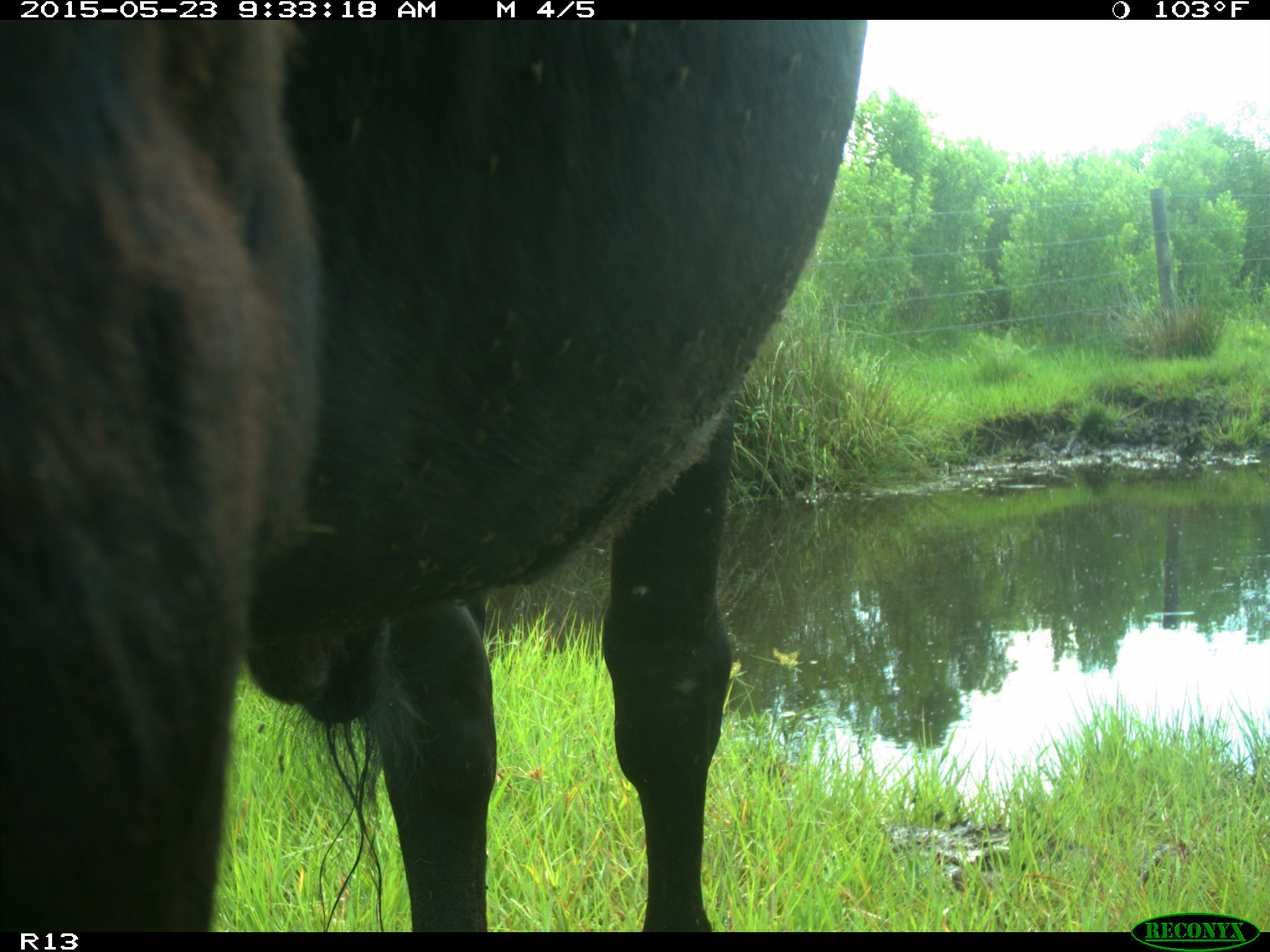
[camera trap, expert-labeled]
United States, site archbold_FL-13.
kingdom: Animalia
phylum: Chordata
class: Mammalia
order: Artiodactyla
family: Bovidae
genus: Bos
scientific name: Bos taurus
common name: domestic cow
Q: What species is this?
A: Bos taurus (domestic cow).